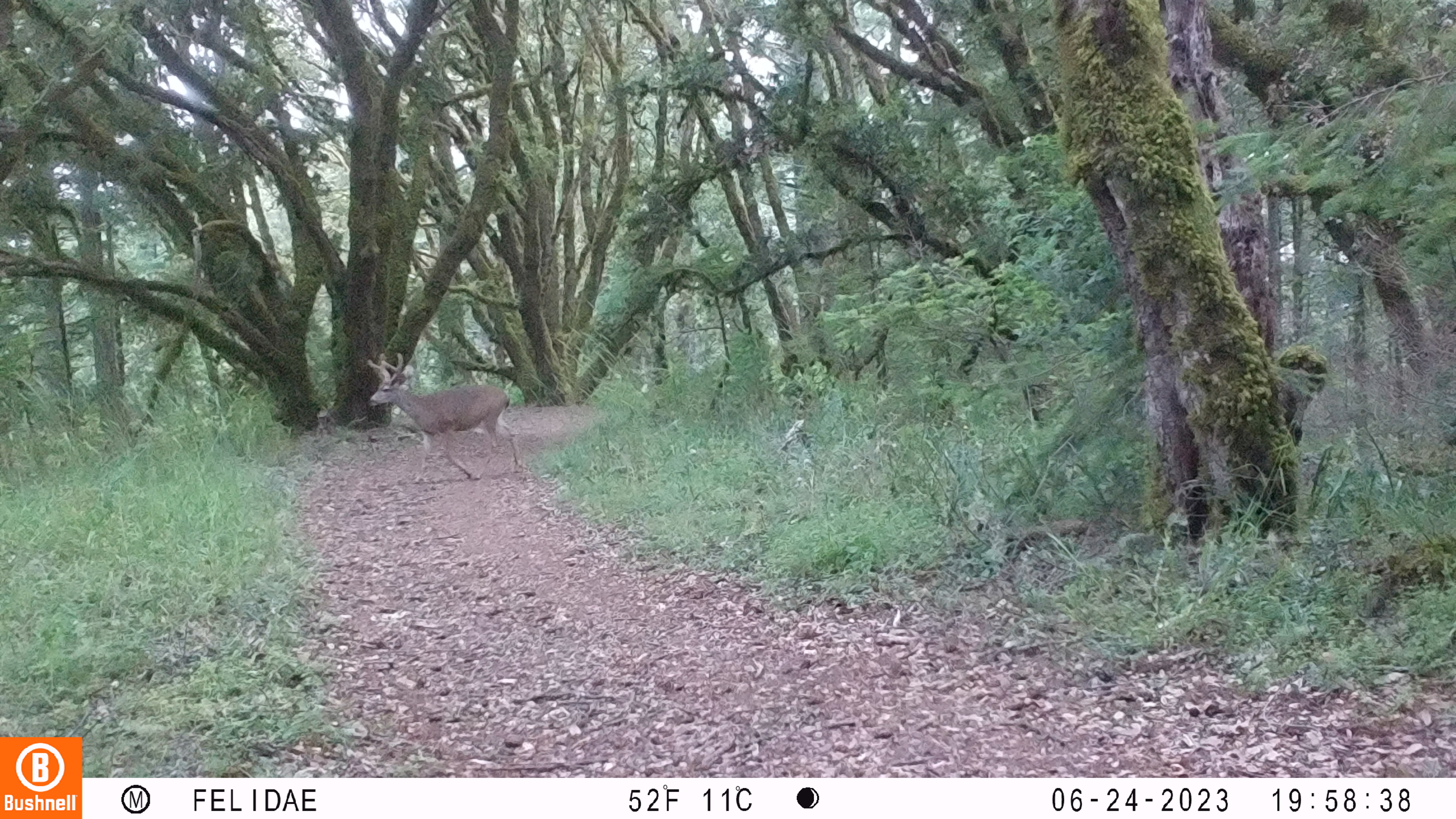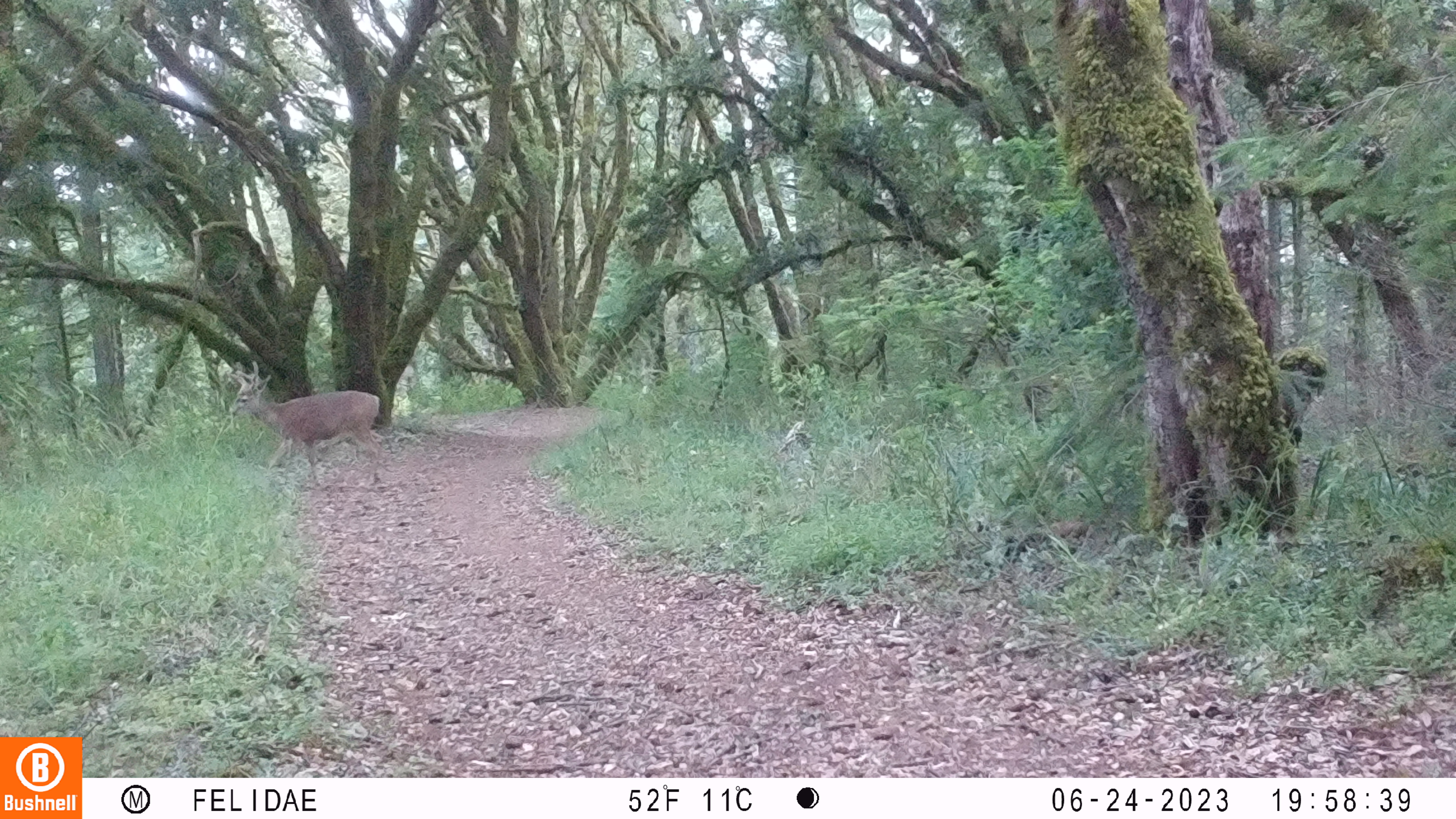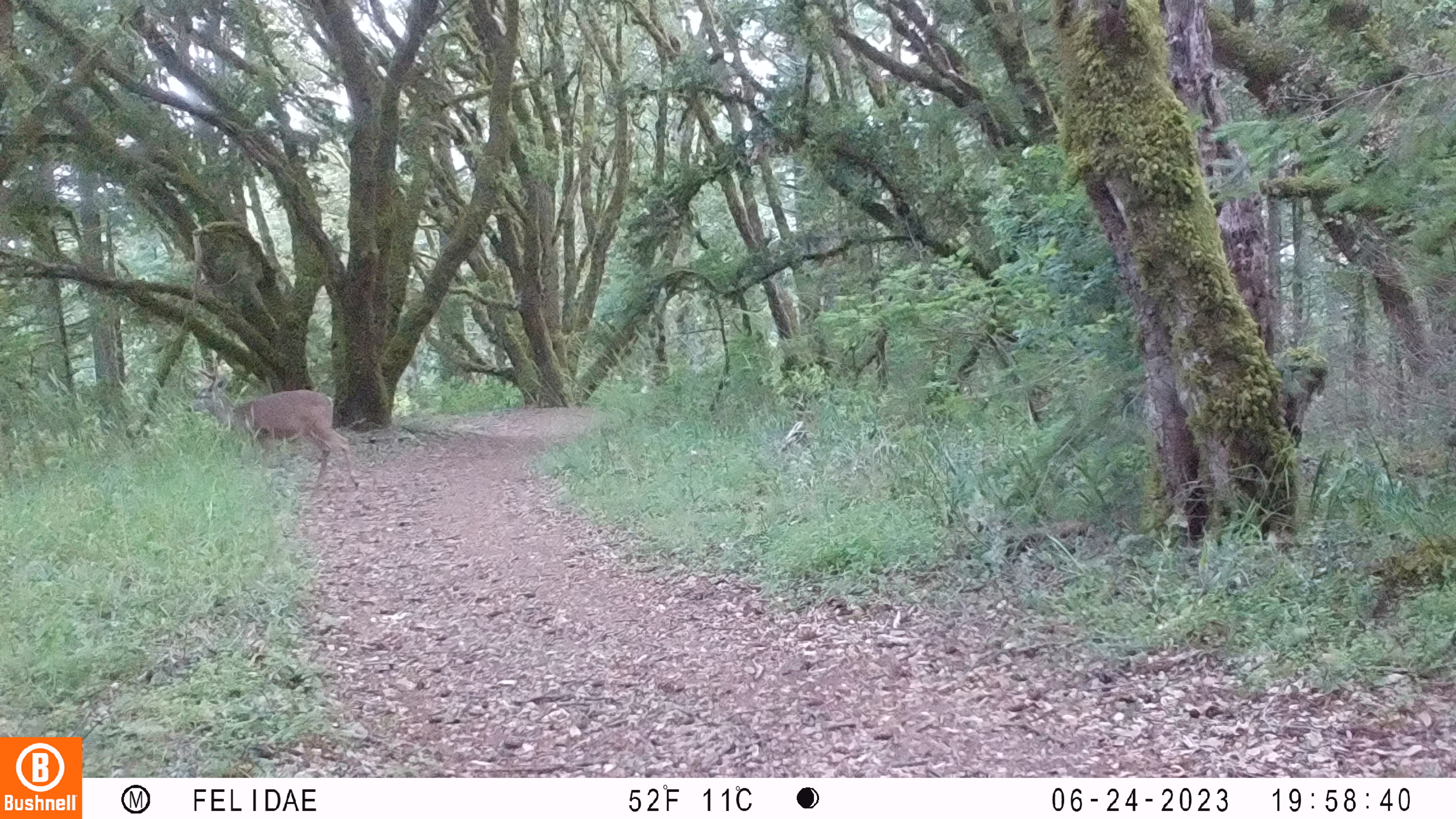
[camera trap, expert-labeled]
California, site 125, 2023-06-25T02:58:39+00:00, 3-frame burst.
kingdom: Animalia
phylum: Chordata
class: Mammalia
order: Artiodactyla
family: Cervidae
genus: Odocoileus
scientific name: Odocoileus hemionus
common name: mule deer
Mule deer (Odocoileus hemionus).